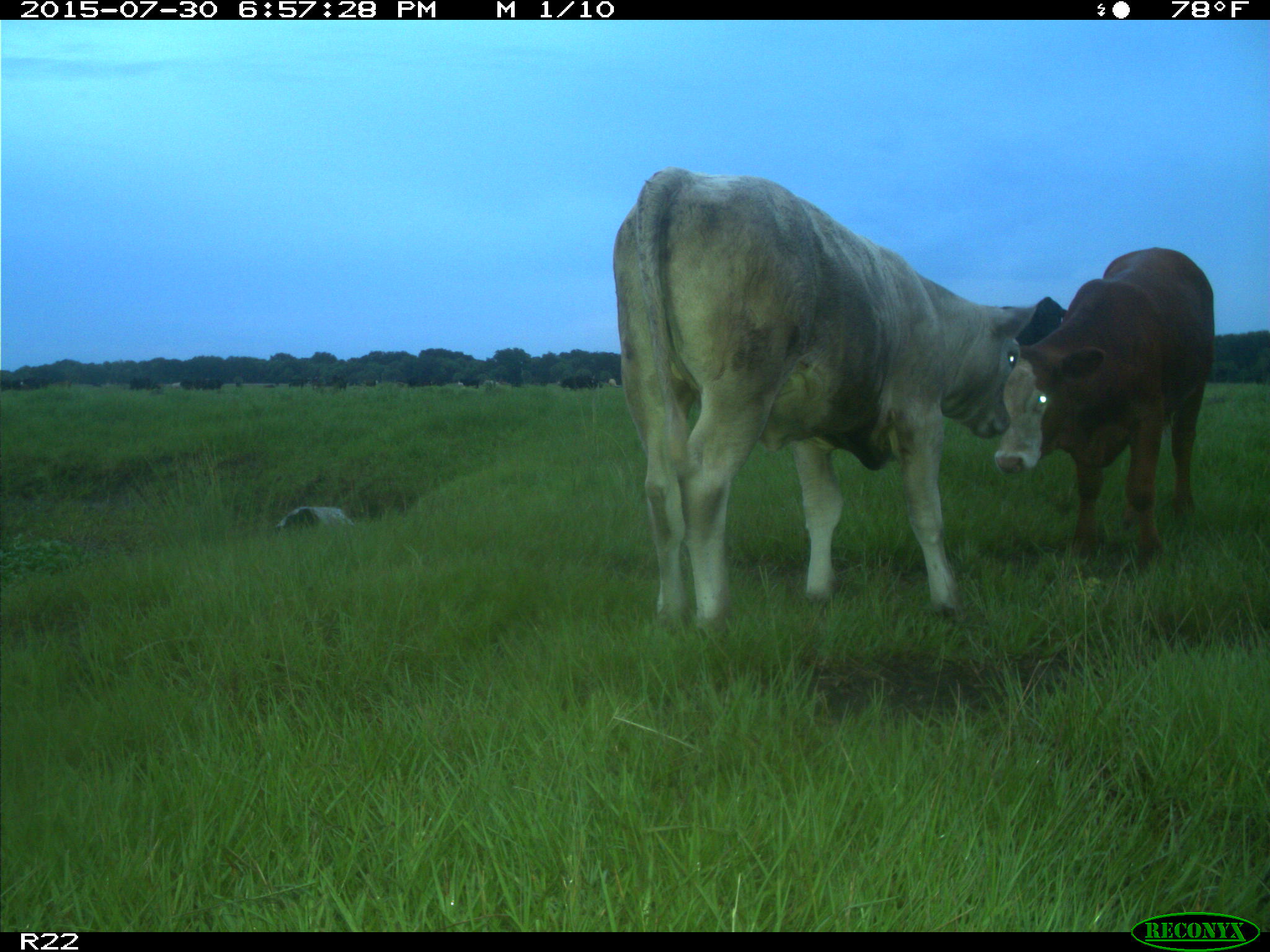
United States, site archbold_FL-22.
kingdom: Animalia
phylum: Chordata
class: Mammalia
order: Artiodactyla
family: Bovidae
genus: Bos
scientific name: Bos taurus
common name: domestic cow